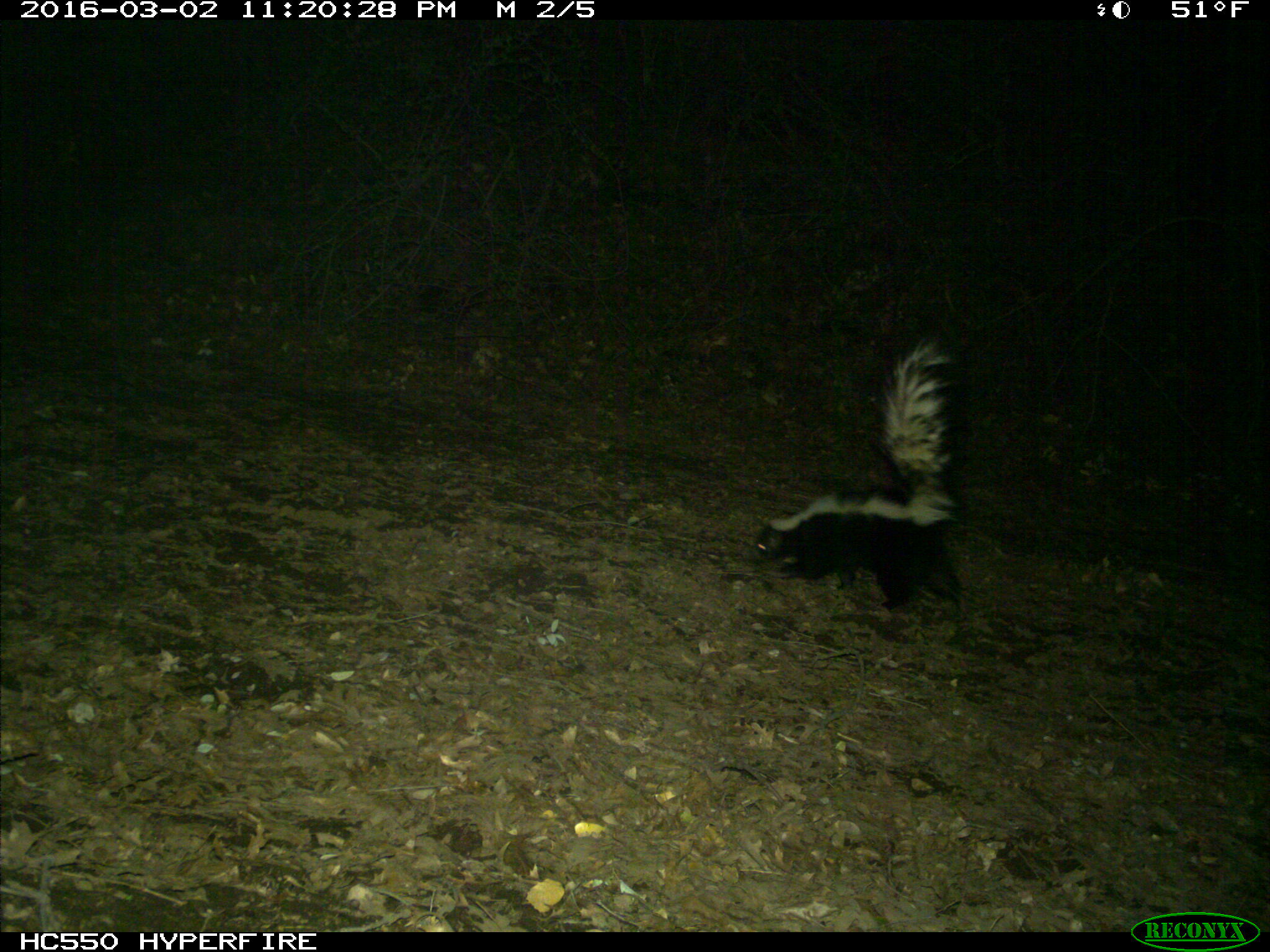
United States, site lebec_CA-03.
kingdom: Animalia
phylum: Chordata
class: Mammalia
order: Carnivora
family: Mephitidae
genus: Mephitis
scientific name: Mephitis mephitis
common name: striped skunk